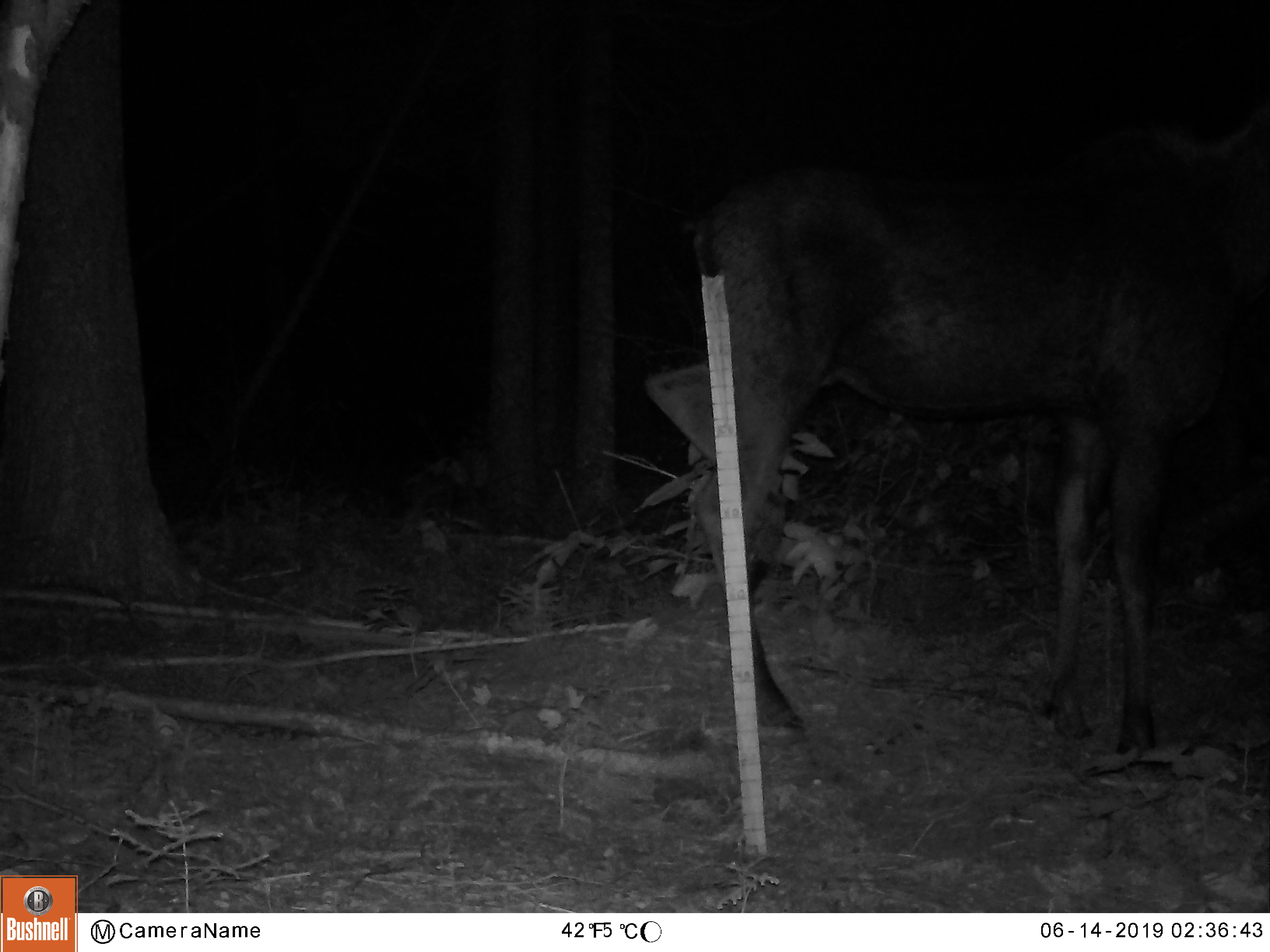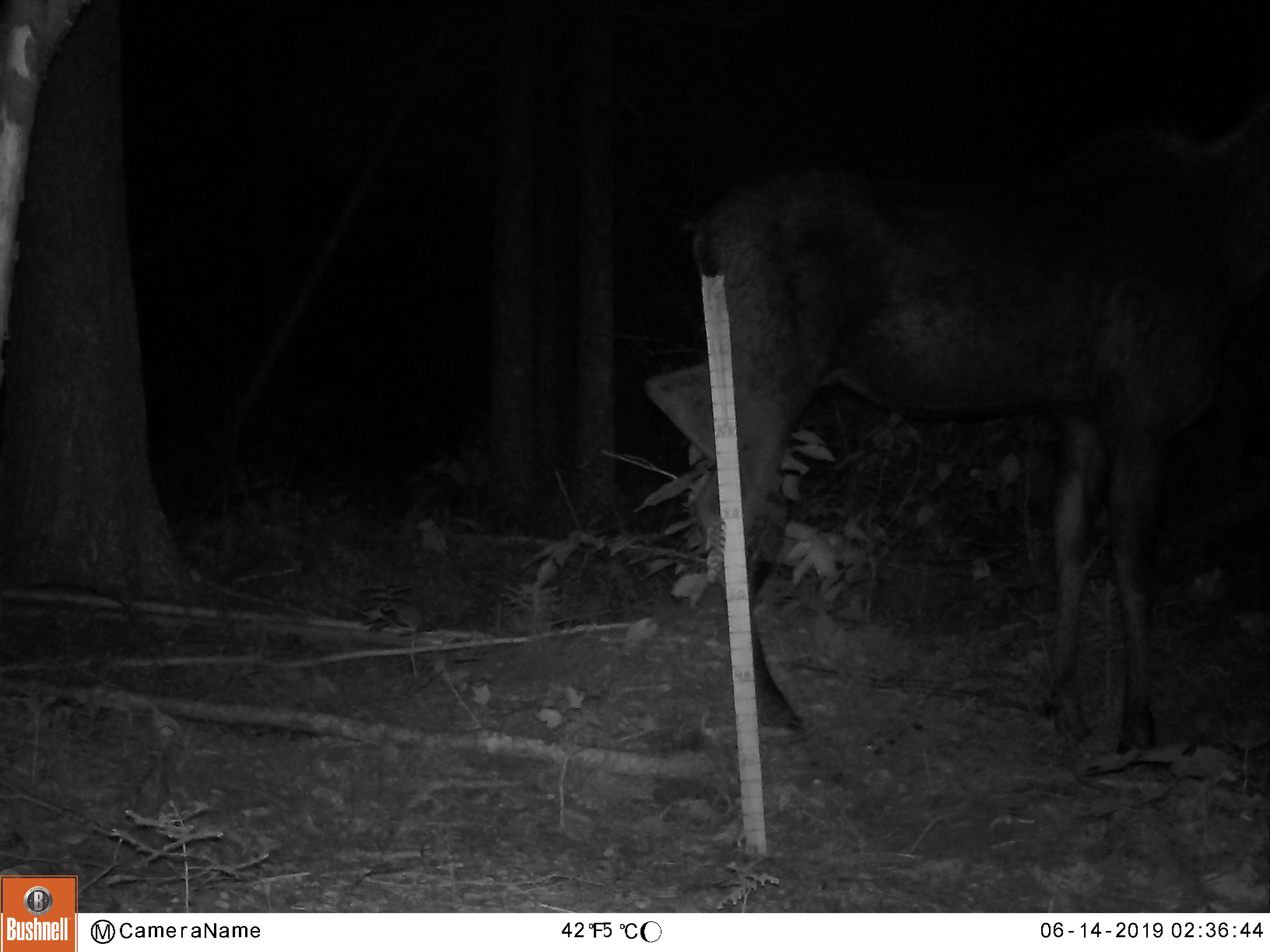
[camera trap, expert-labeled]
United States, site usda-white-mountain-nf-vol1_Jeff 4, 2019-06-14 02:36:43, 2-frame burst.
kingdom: Animalia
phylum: Chordata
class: Mammalia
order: Artiodactyla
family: Cervidae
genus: Alces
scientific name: Alces alces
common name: moose